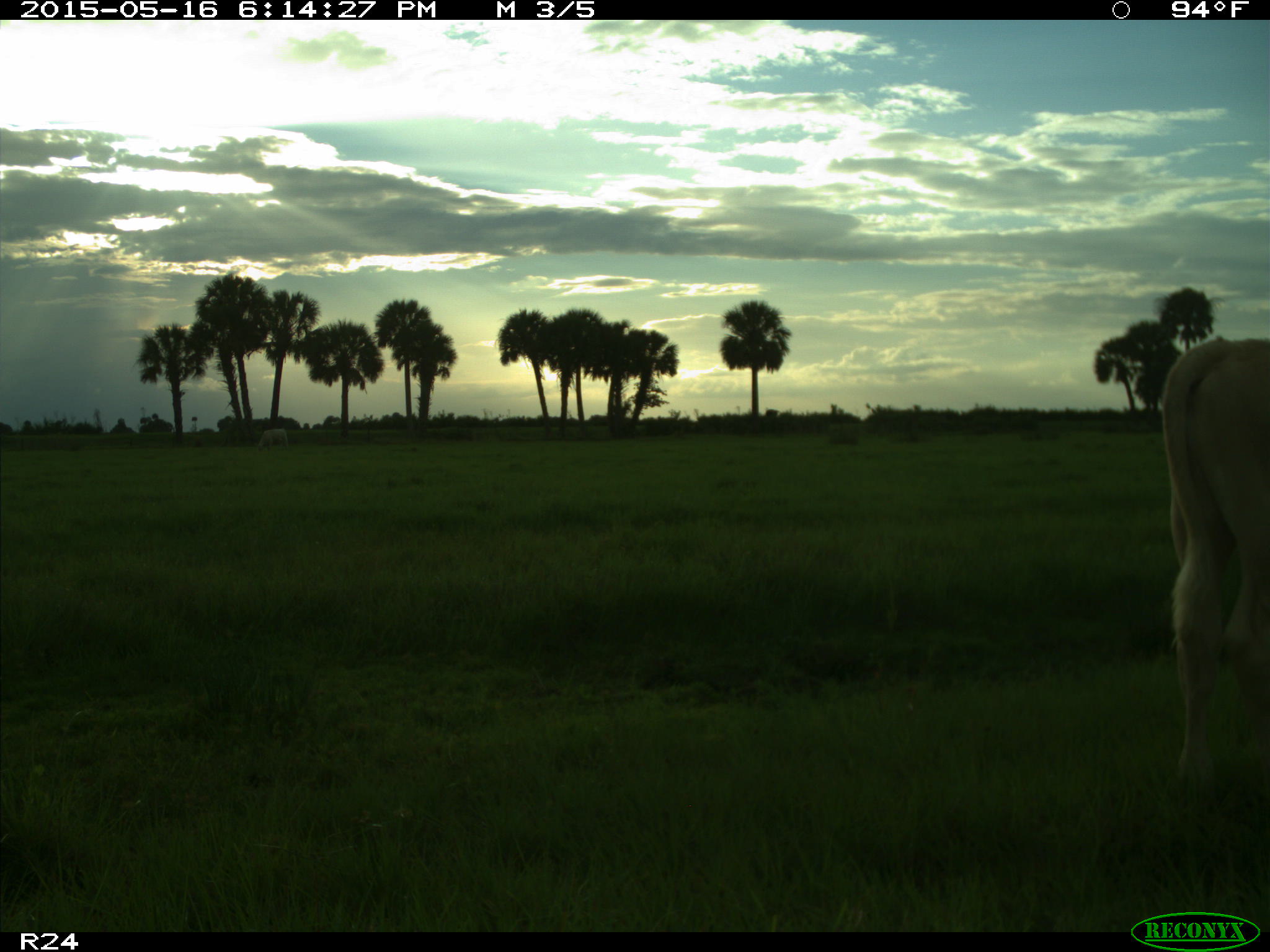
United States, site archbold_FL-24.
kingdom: Animalia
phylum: Chordata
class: Mammalia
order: Artiodactyla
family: Bovidae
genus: Bos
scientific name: Bos taurus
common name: domestic cow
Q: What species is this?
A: Bos taurus (domestic cow).